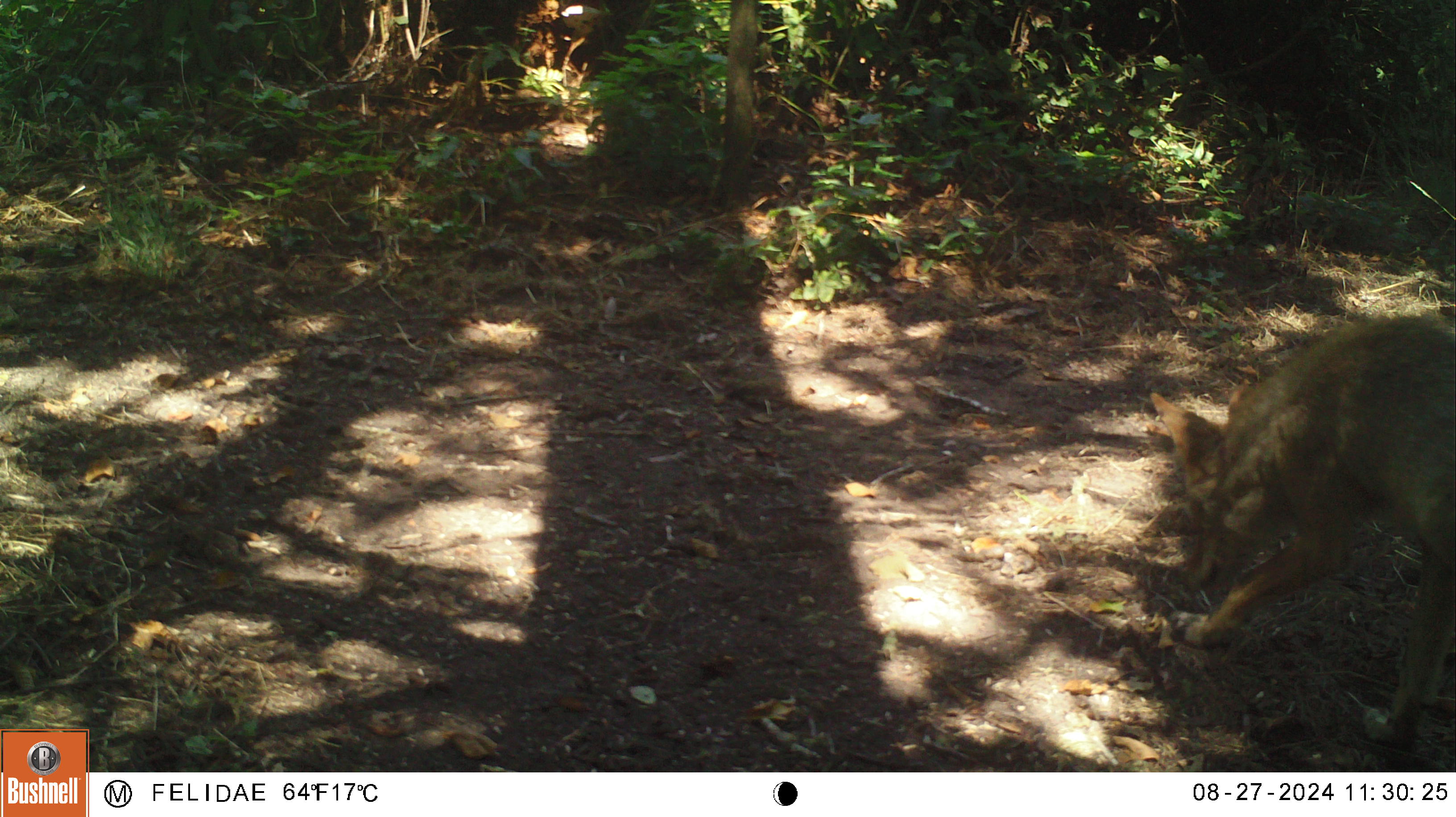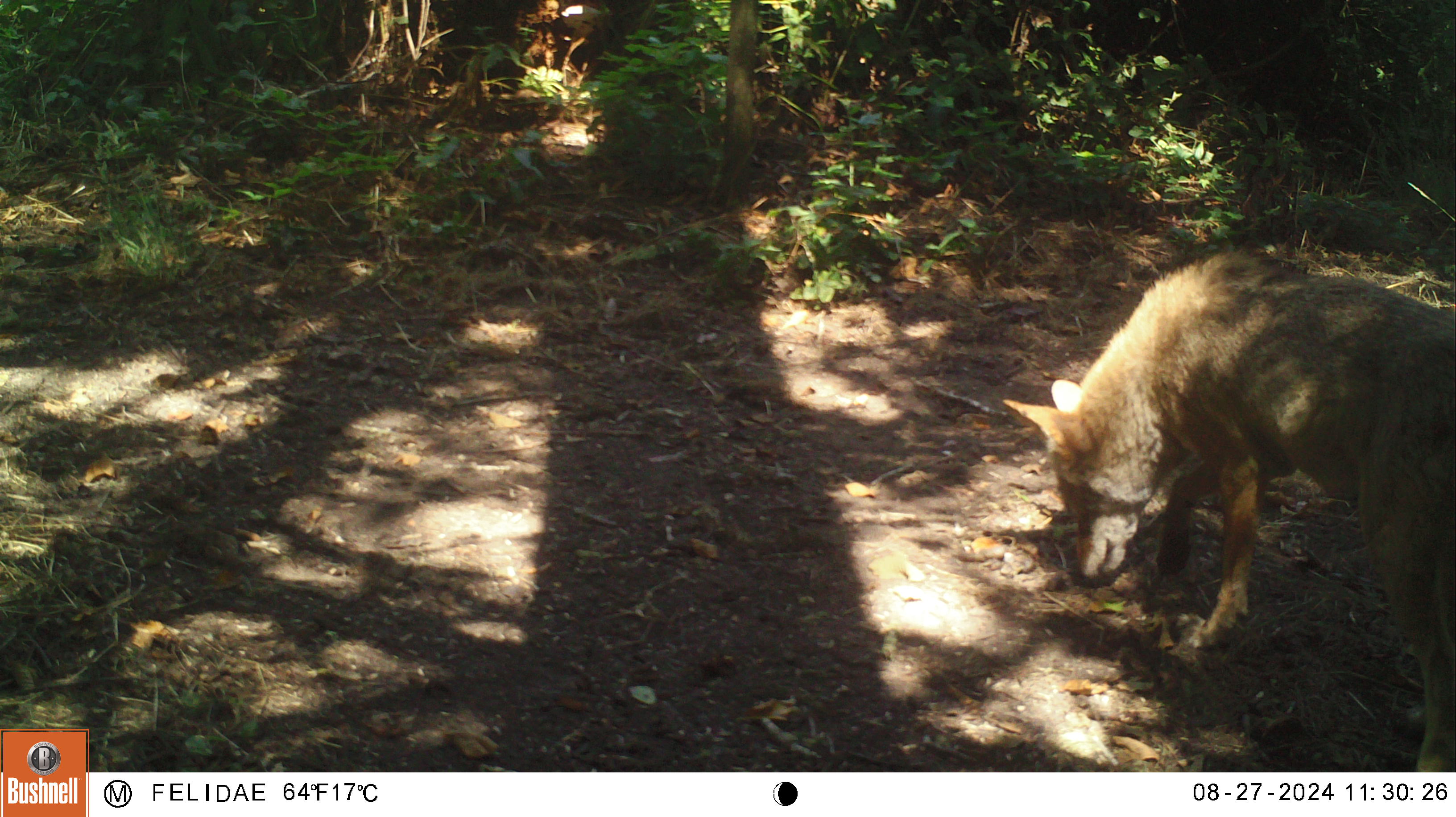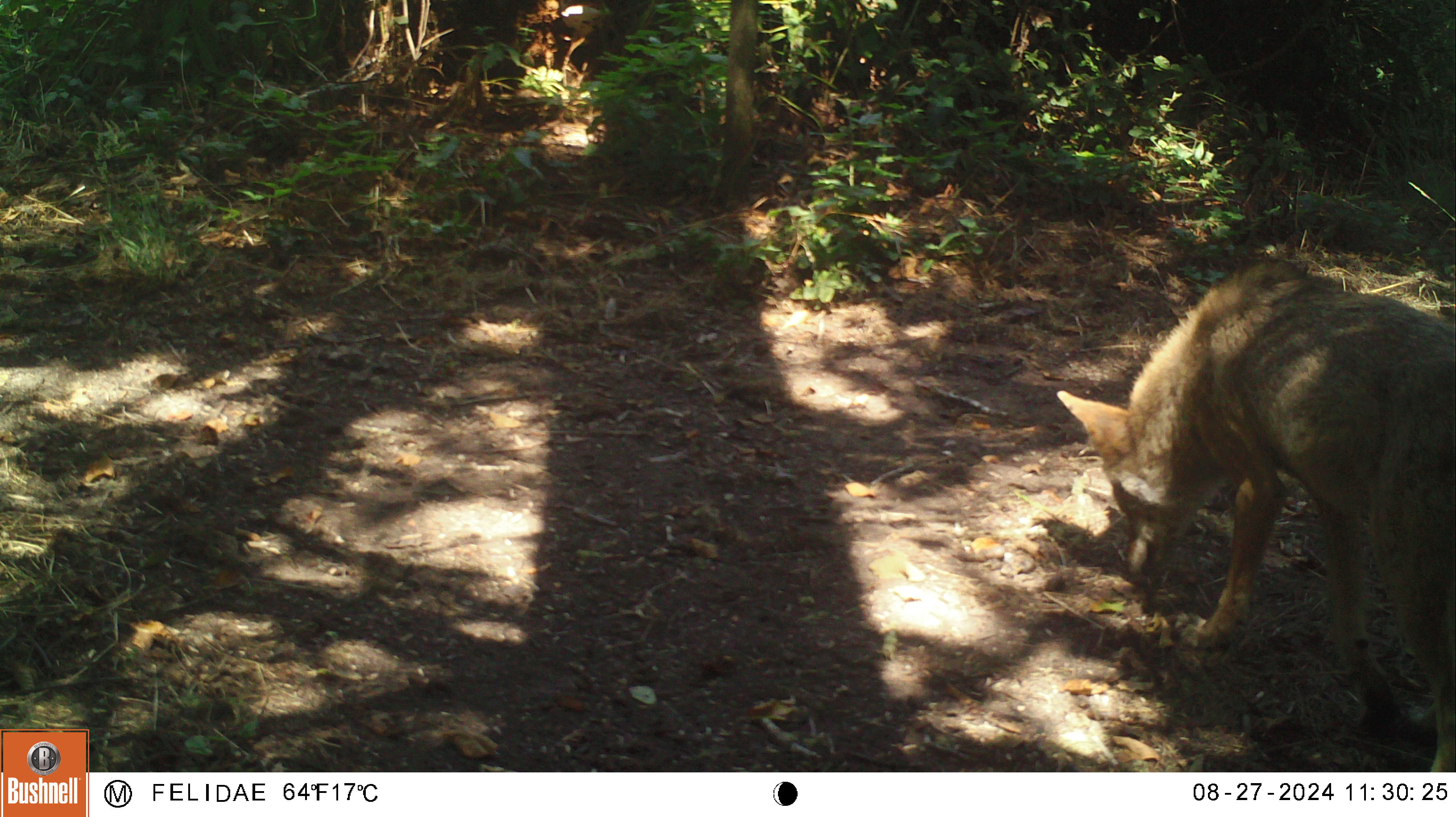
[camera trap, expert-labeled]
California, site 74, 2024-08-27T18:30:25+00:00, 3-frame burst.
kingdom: Animalia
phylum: Chordata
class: Mammalia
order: Carnivora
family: Canidae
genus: Canis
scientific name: Canis latrans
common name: coyote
Coyote (Canis latrans).